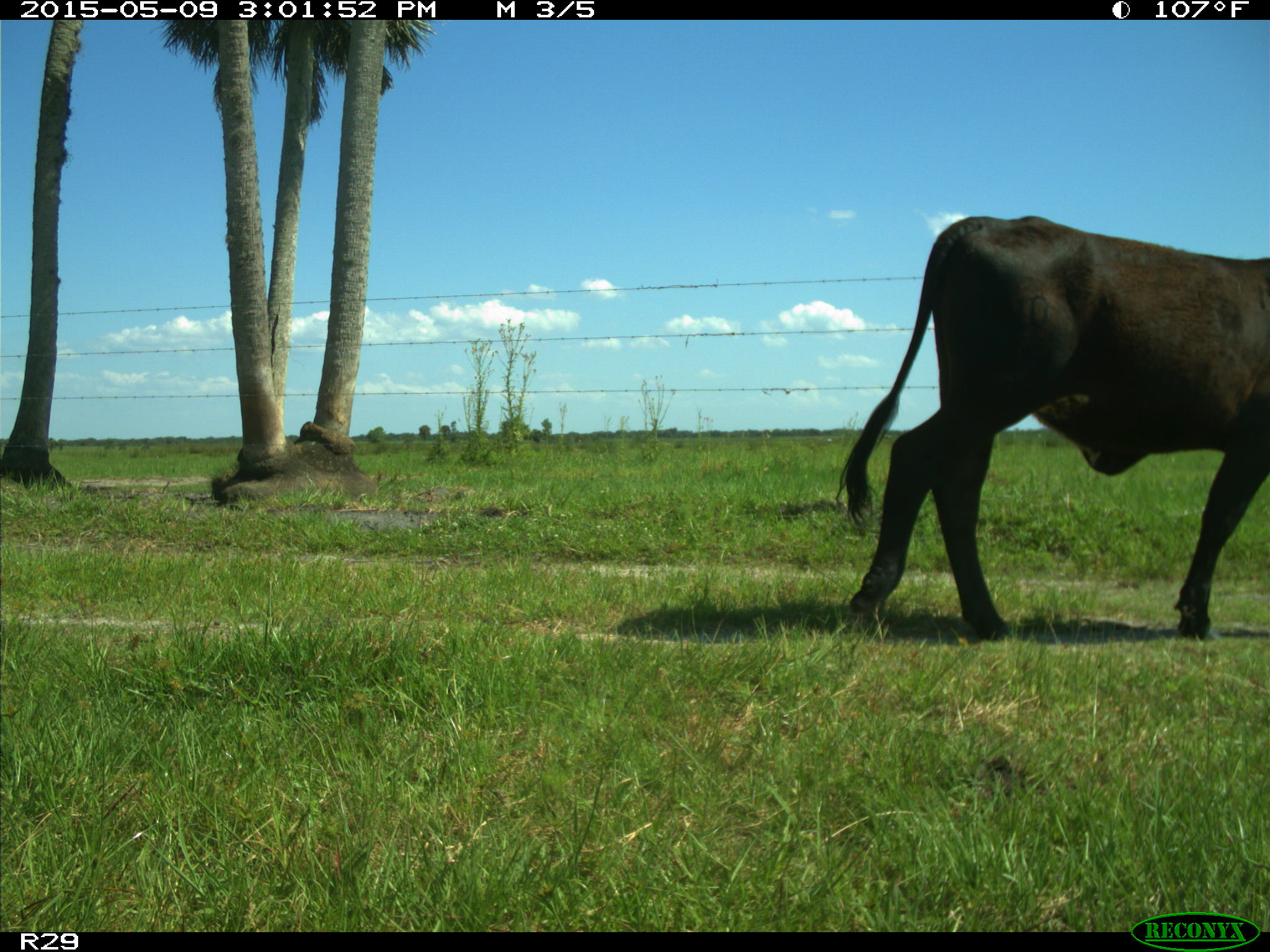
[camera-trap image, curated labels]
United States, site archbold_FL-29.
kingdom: Animalia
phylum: Chordata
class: Mammalia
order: Artiodactyla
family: Bovidae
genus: Bos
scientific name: Bos taurus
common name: domestic cow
Bos taurus (domestic cow).